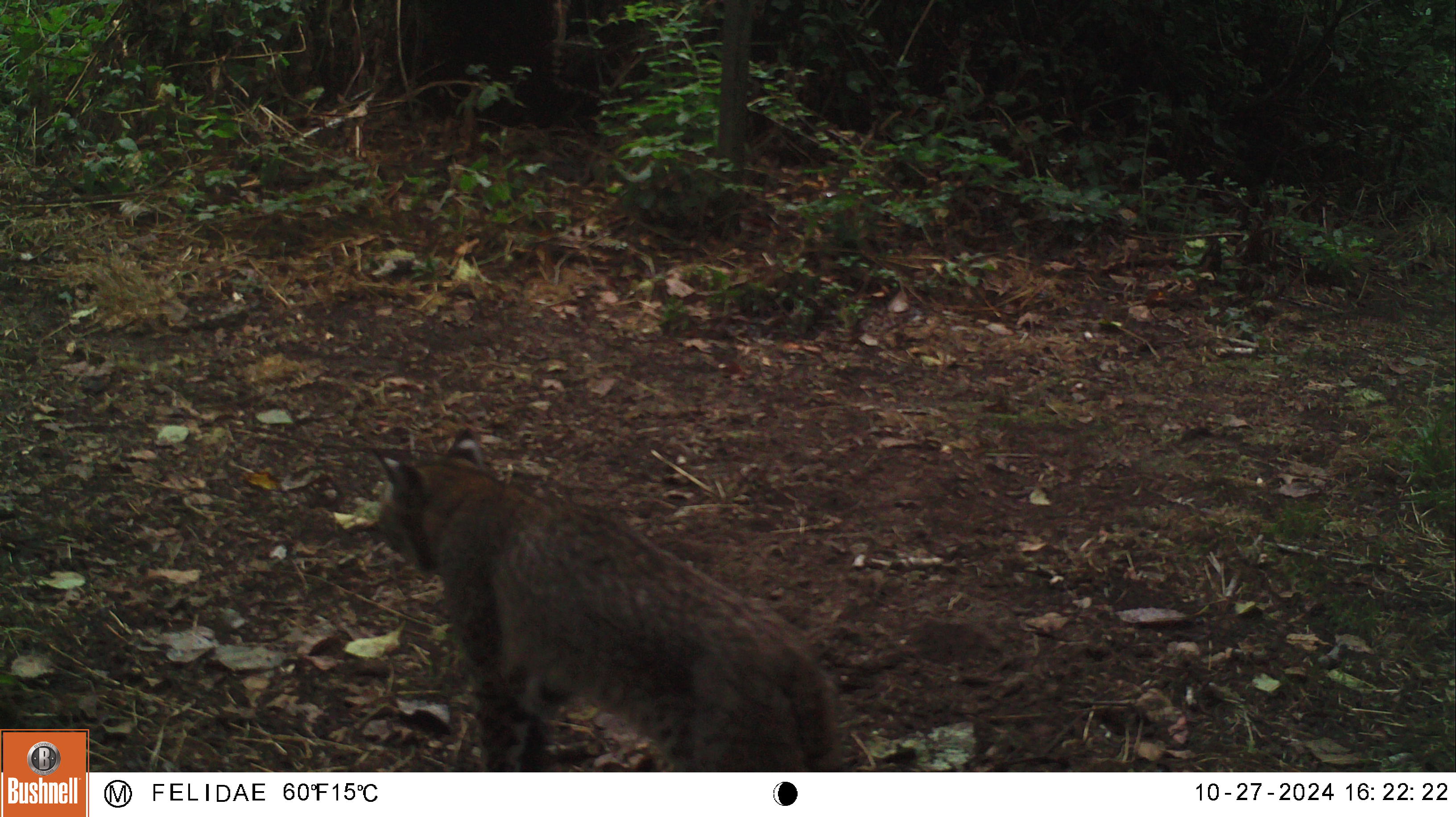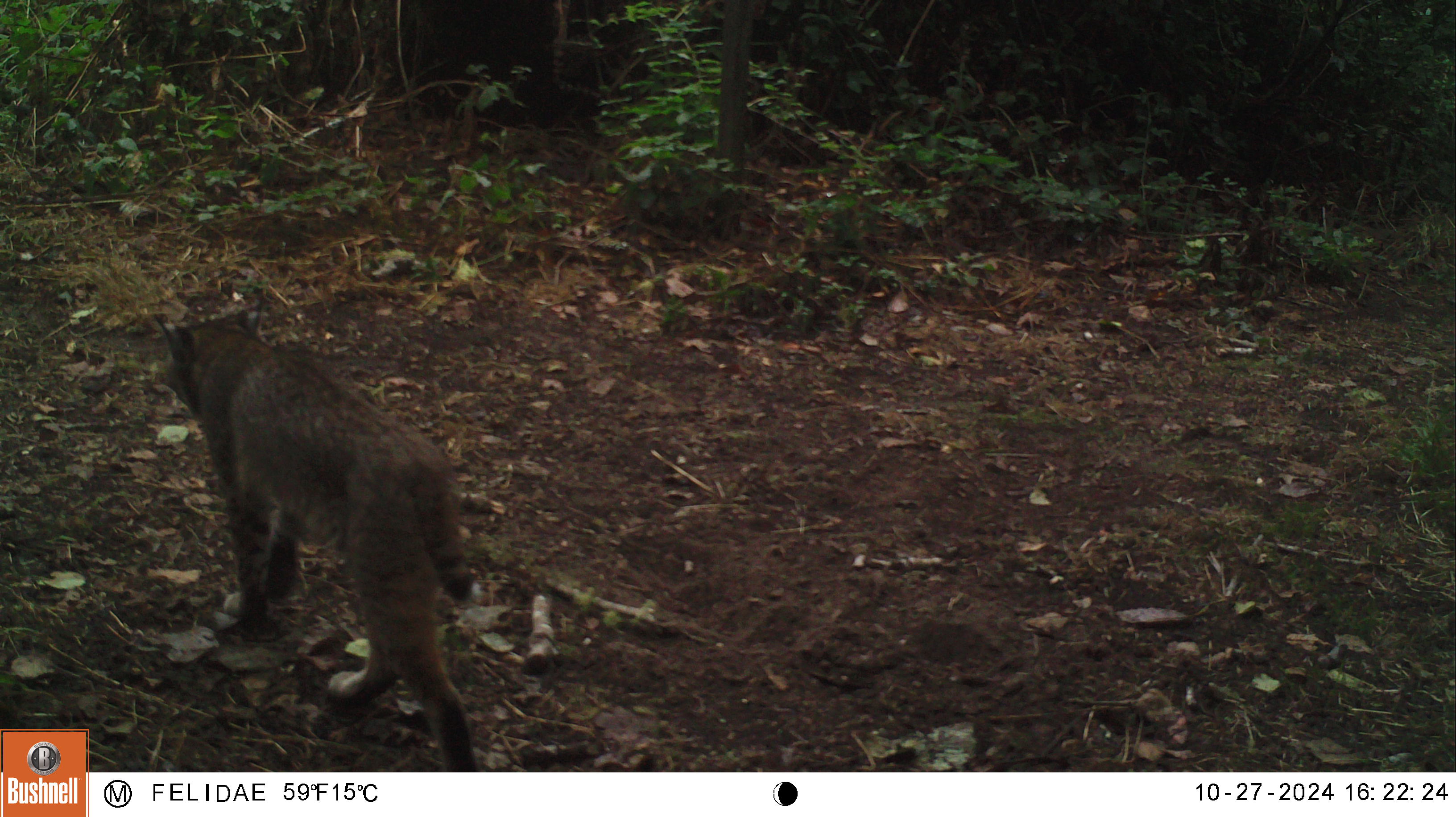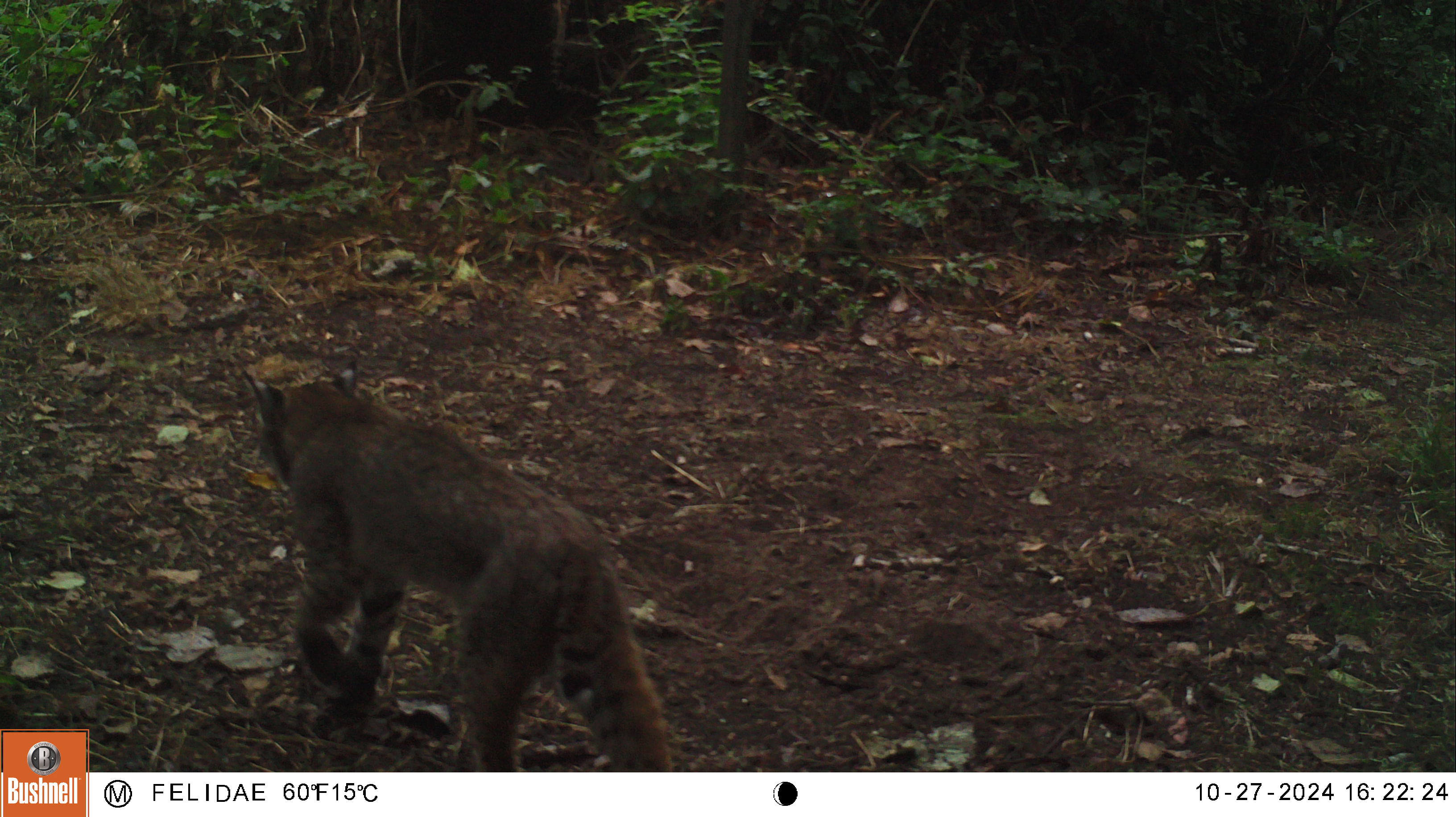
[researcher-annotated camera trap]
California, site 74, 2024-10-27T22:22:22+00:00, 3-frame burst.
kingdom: Animalia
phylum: Chordata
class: Mammalia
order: Carnivora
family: Felidae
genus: Lynx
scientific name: Lynx rufus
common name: bobcat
Bobcat (Lynx rufus).